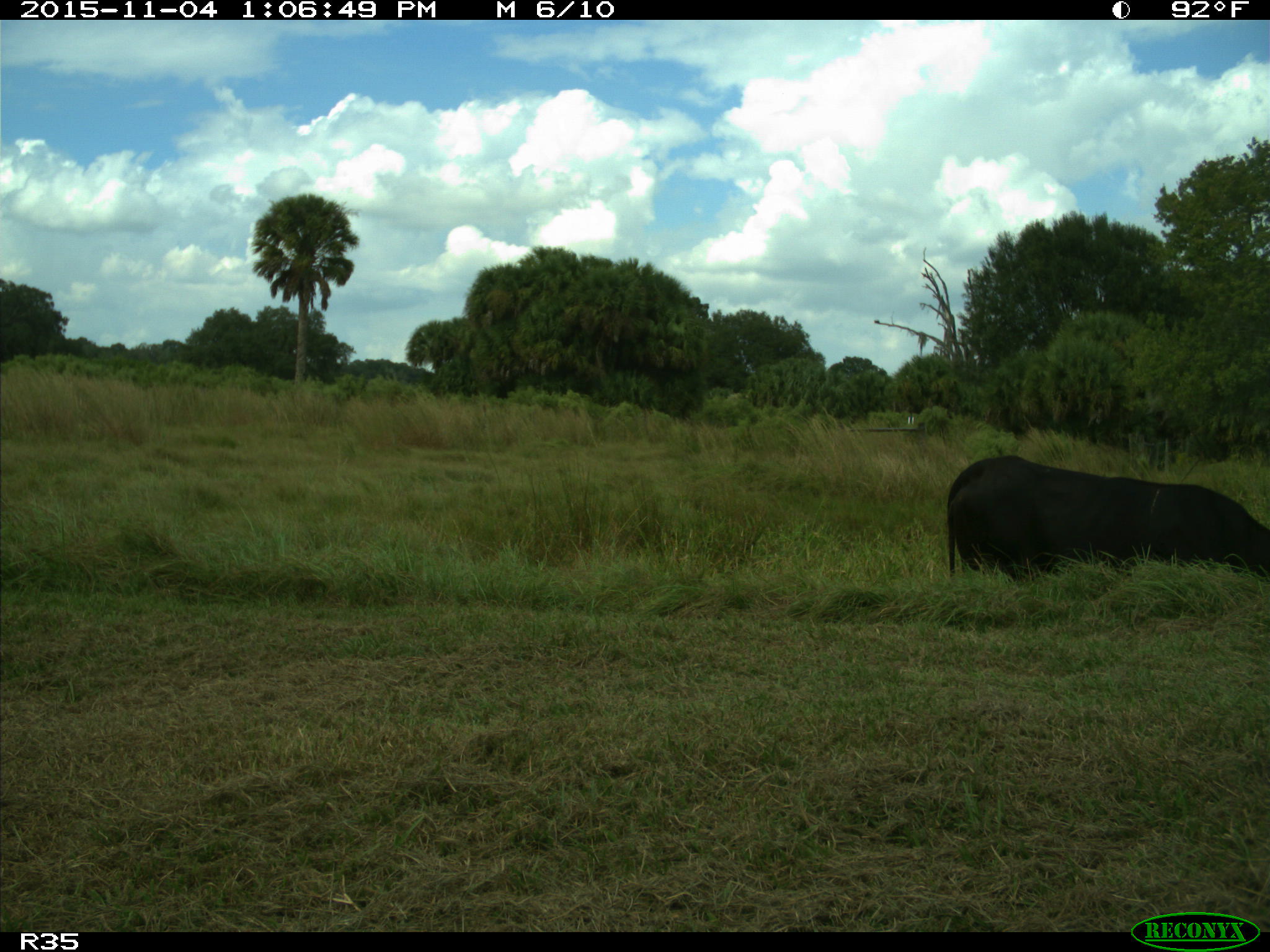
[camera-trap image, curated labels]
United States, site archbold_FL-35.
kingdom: Animalia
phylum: Chordata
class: Mammalia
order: Artiodactyla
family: Bovidae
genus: Bos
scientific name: Bos taurus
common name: domestic cow